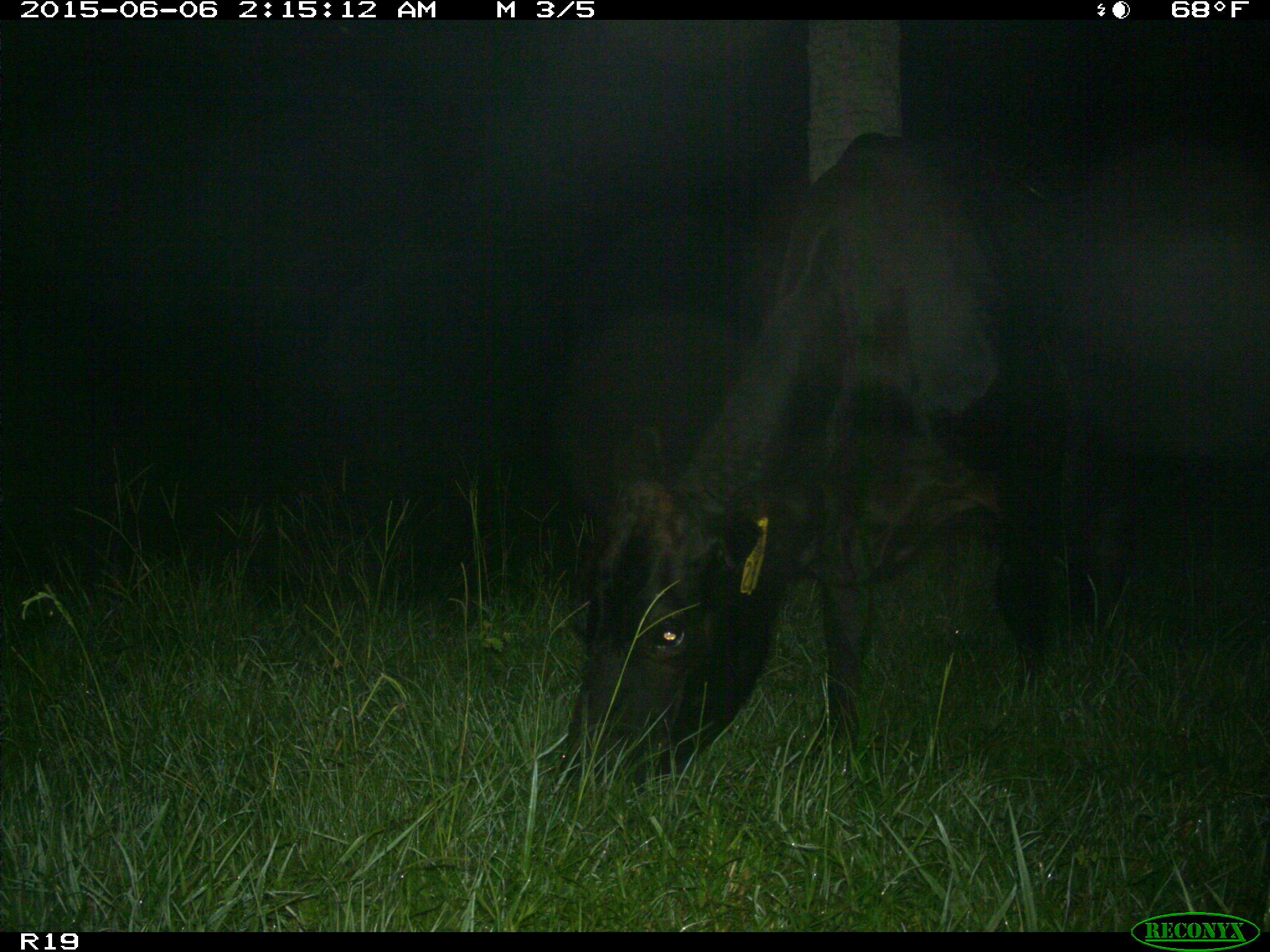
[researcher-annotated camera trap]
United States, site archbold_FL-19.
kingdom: Animalia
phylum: Chordata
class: Mammalia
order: Artiodactyla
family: Bovidae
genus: Bos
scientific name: Bos taurus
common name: domestic cow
Bos taurus (domestic cow).